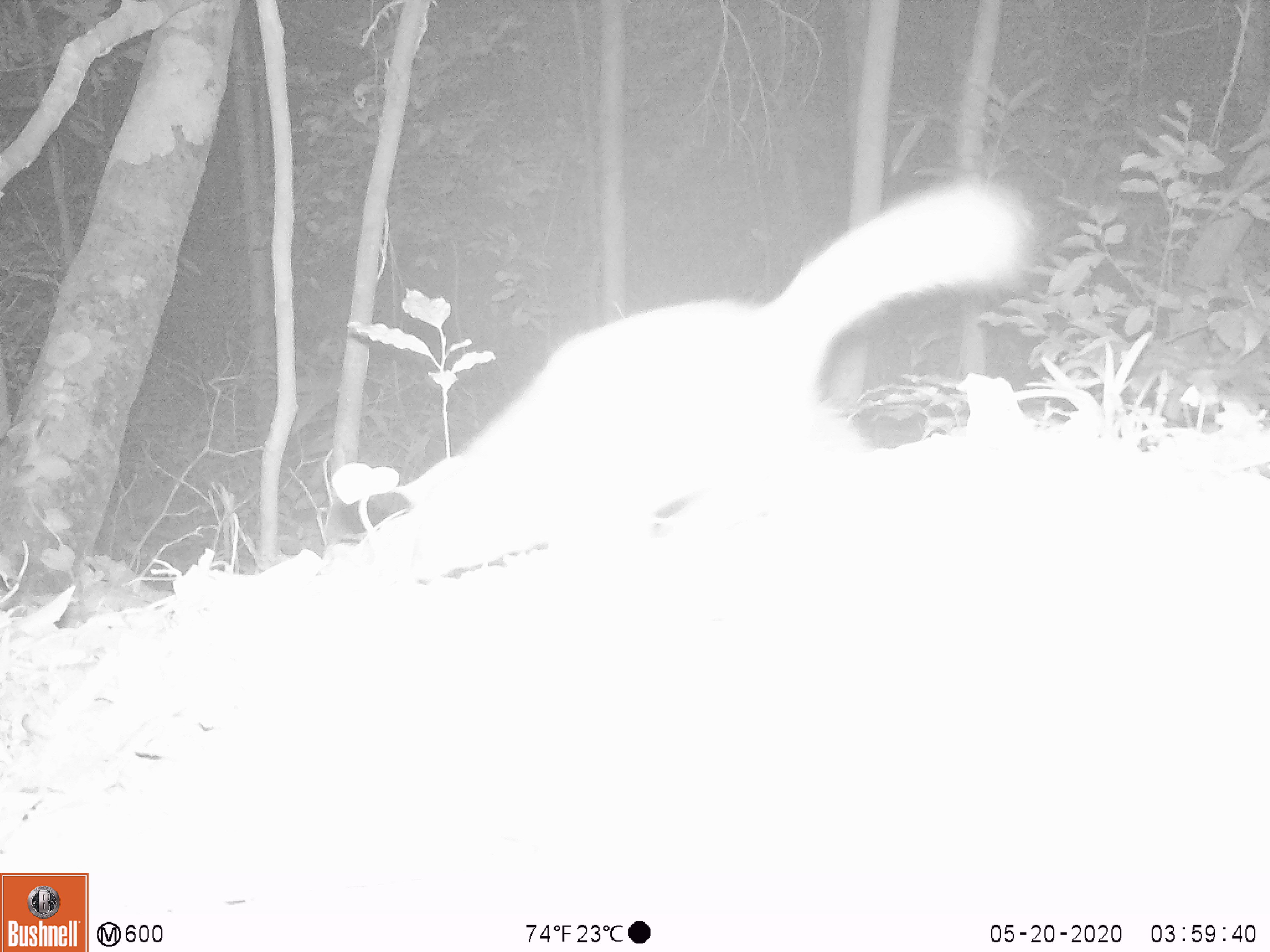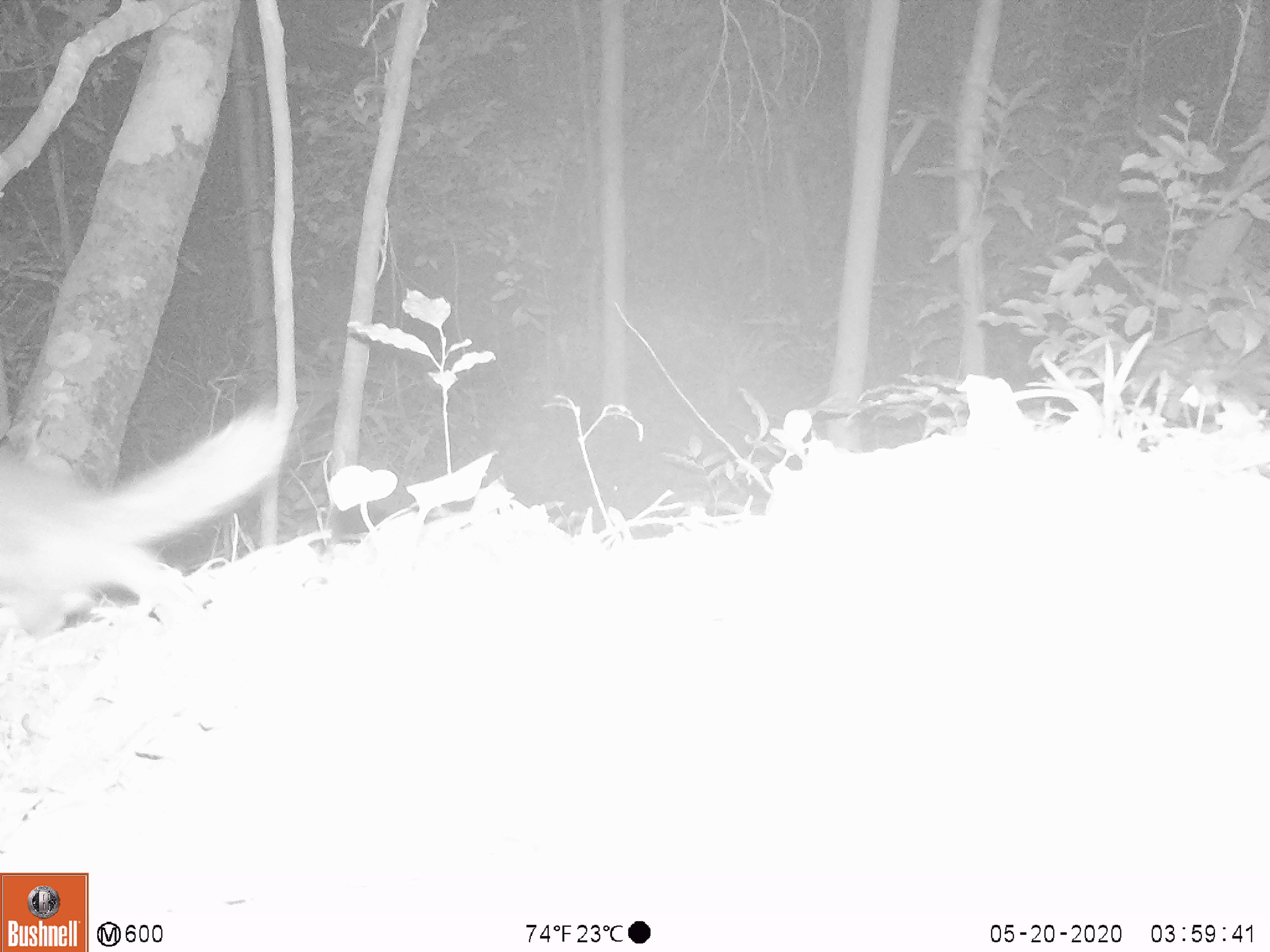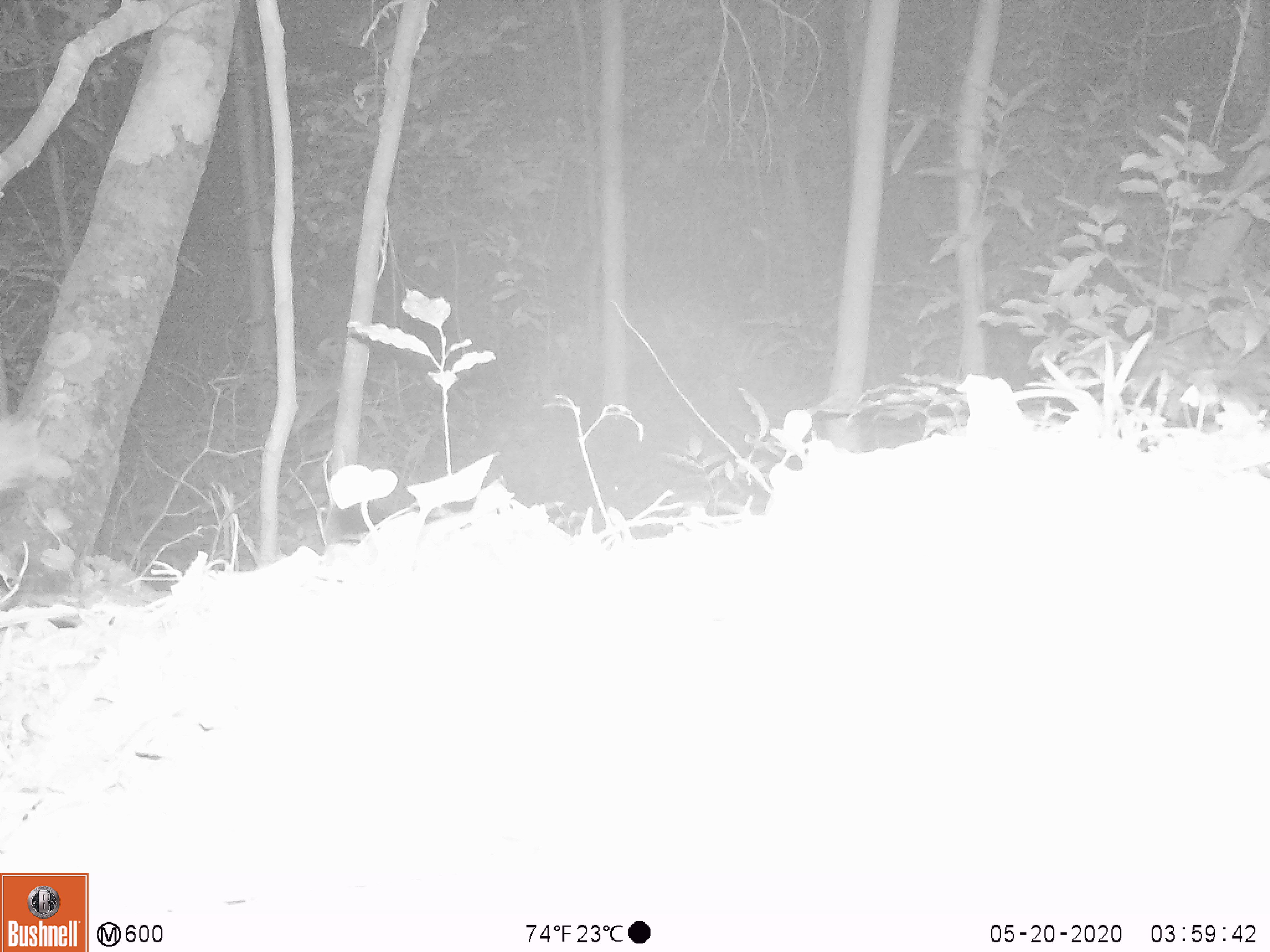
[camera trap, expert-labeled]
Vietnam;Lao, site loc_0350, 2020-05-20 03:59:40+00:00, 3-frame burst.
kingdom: Animalia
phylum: Chordata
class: Mammalia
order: Carnivora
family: Mustelidae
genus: Melogale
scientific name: Melogale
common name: ferret badger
Ferret badger (Melogale). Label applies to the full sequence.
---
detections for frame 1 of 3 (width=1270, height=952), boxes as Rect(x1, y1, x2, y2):
ferret badger: Rect(408, 176, 1026, 582)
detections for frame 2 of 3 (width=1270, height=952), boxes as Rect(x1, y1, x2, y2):
ferret badger: Rect(0, 404, 300, 642)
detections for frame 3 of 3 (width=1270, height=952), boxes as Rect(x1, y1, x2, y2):
ferret badger: Rect(0, 414, 38, 493)